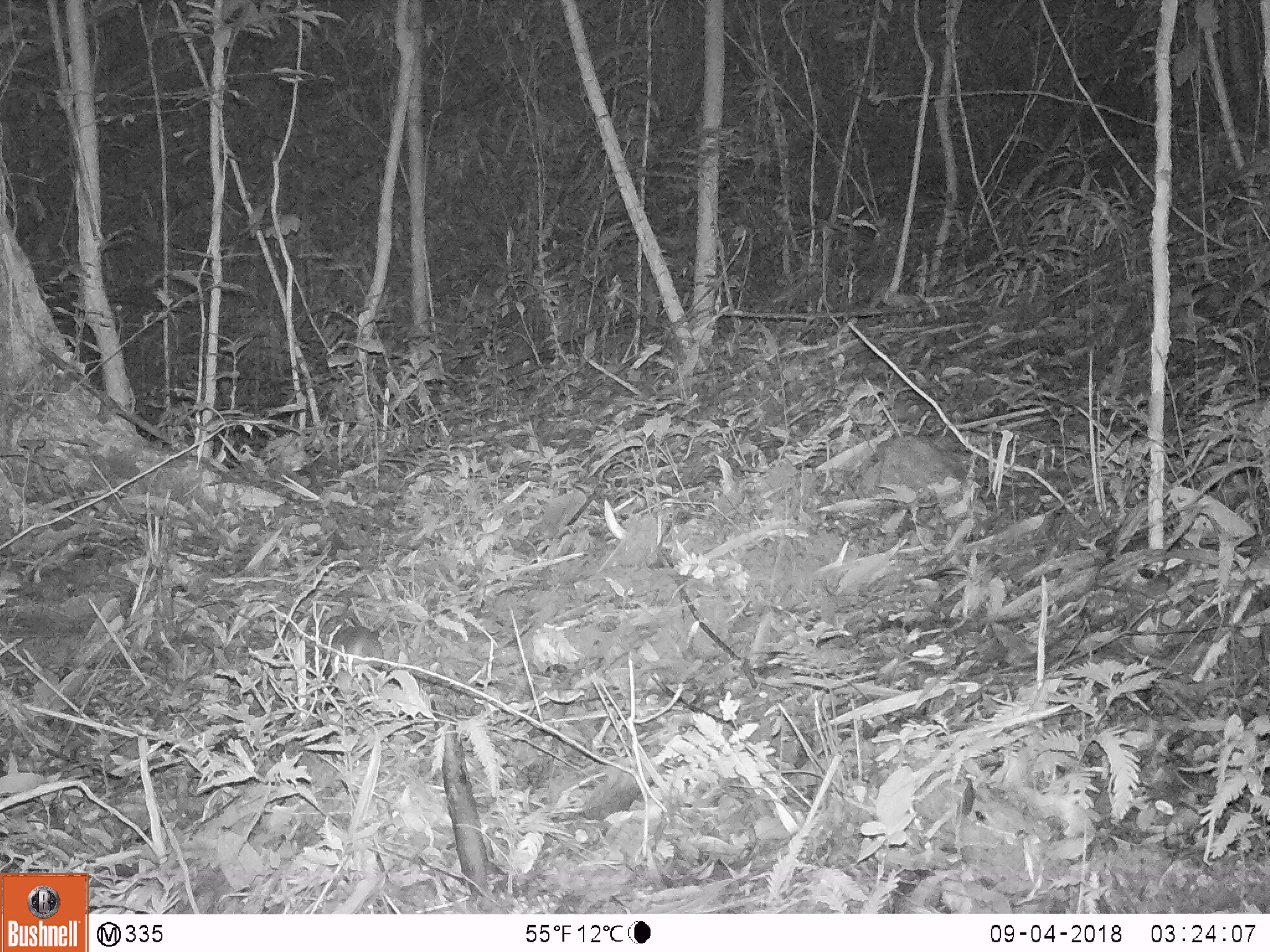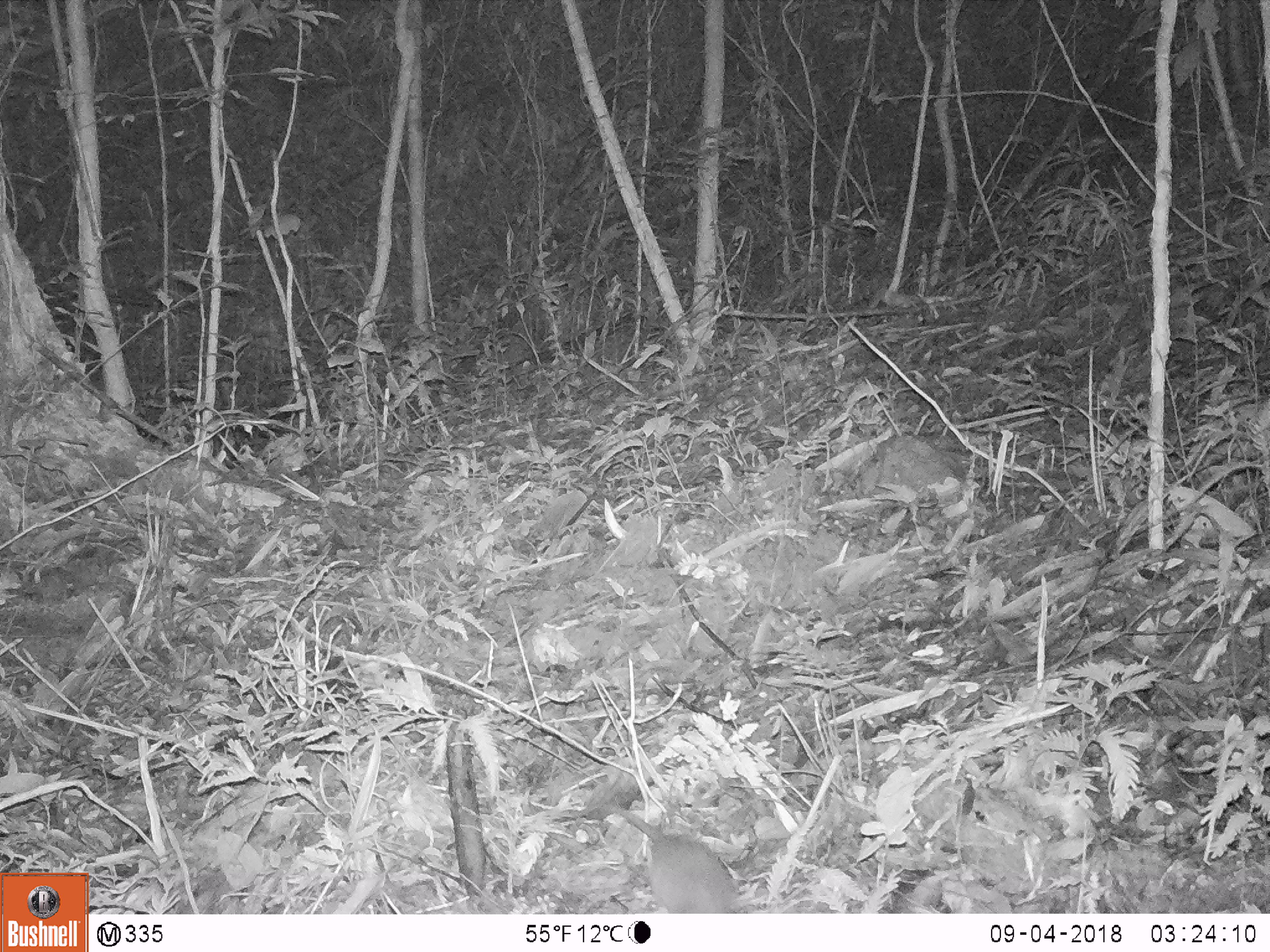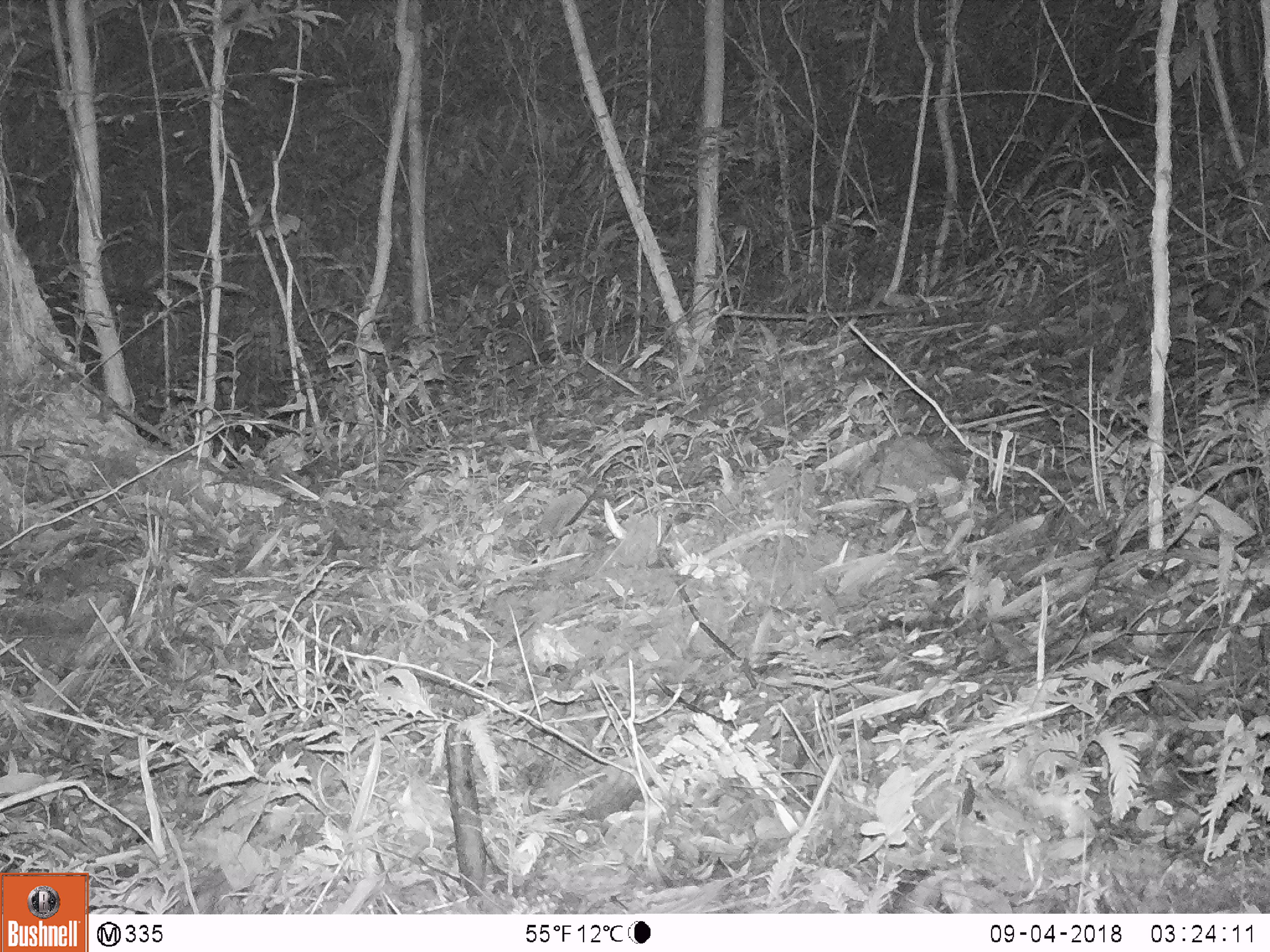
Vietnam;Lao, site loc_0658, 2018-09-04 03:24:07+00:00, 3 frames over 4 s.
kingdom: Animalia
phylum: Chordata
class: Mammalia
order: Rodentia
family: Muridae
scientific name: Muridae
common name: old-world mice and rats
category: unidentified murid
Unidentified murid (old-world mice and rats) (Muridae). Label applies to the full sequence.